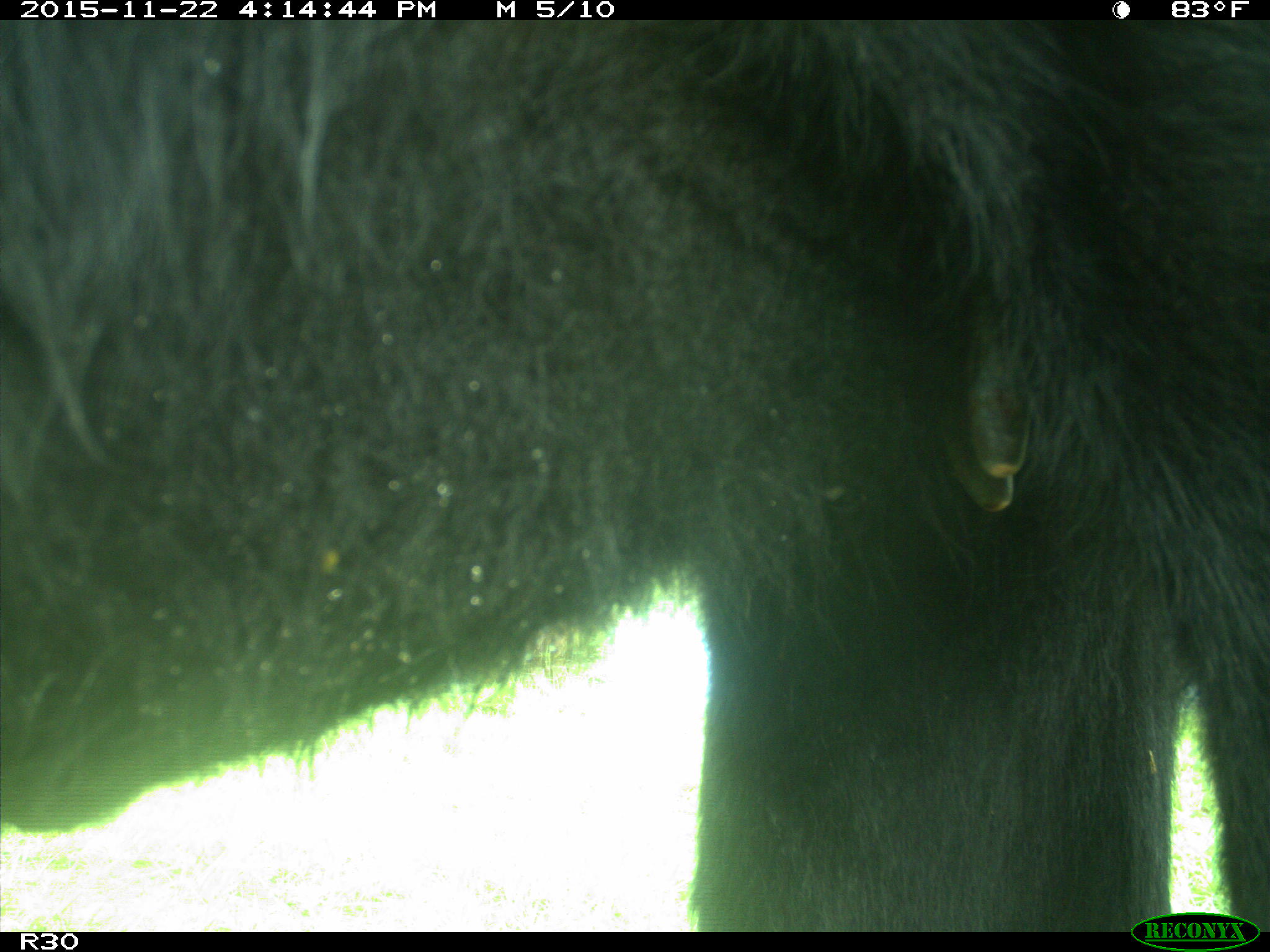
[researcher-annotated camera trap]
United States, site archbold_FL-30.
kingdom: Animalia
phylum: Chordata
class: Mammalia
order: Artiodactyla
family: Bovidae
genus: Bos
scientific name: Bos taurus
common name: domestic cow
Bos taurus (domestic cow).